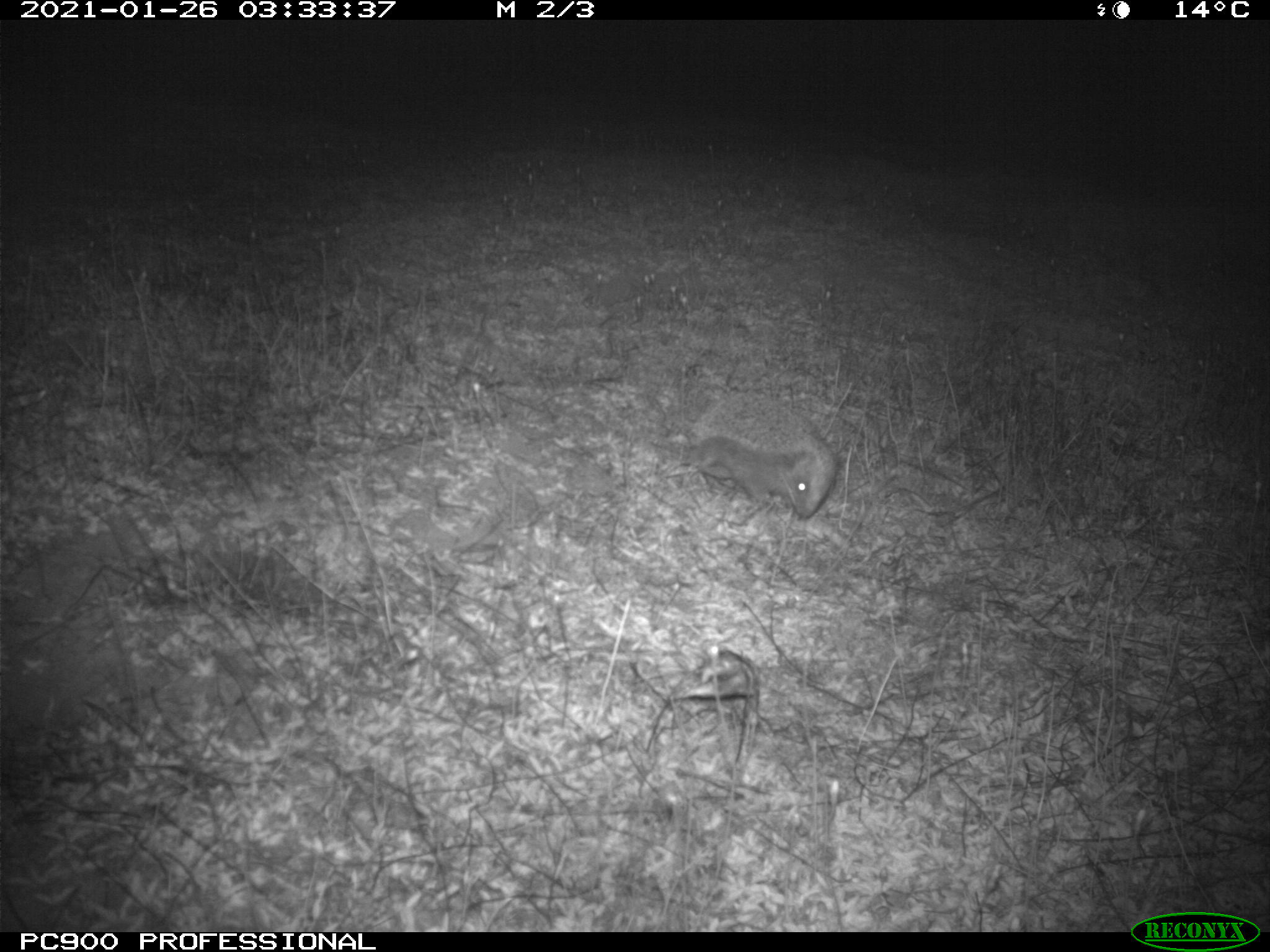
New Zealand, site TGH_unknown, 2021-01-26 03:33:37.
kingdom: Animalia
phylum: Chordata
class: Mammalia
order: Eulipotyphla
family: Erinaceidae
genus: Erinaceus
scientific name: Erinaceus europaeus europaeus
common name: european hedgehog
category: hedgehog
Hedgehog (european hedgehog) (Erinaceus europaeus europaeus).